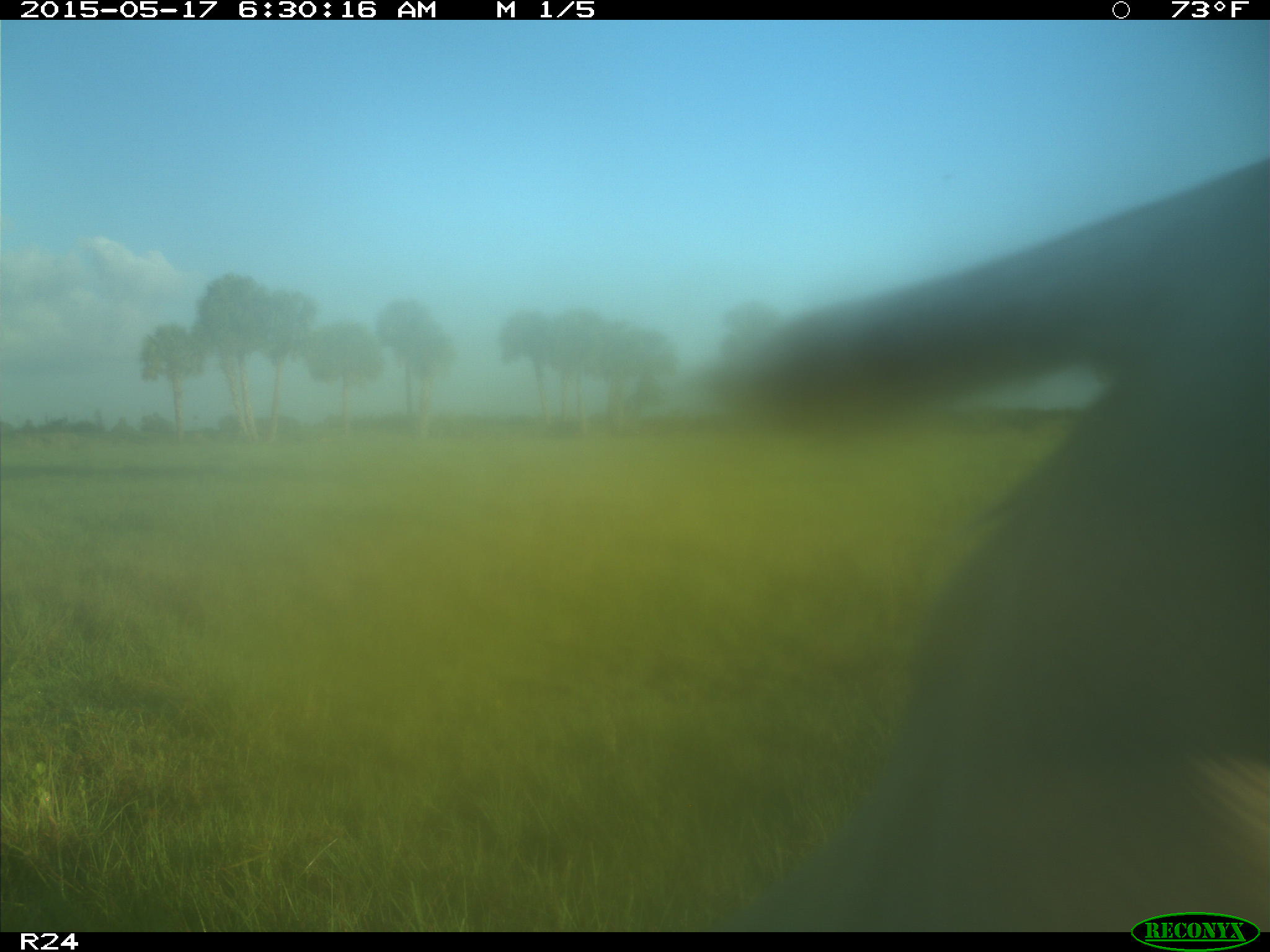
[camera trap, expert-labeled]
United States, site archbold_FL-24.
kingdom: Animalia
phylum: Chordata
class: Mammalia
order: Artiodactyla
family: Bovidae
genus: Bos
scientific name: Bos taurus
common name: domestic cow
Bos taurus (domestic cow).